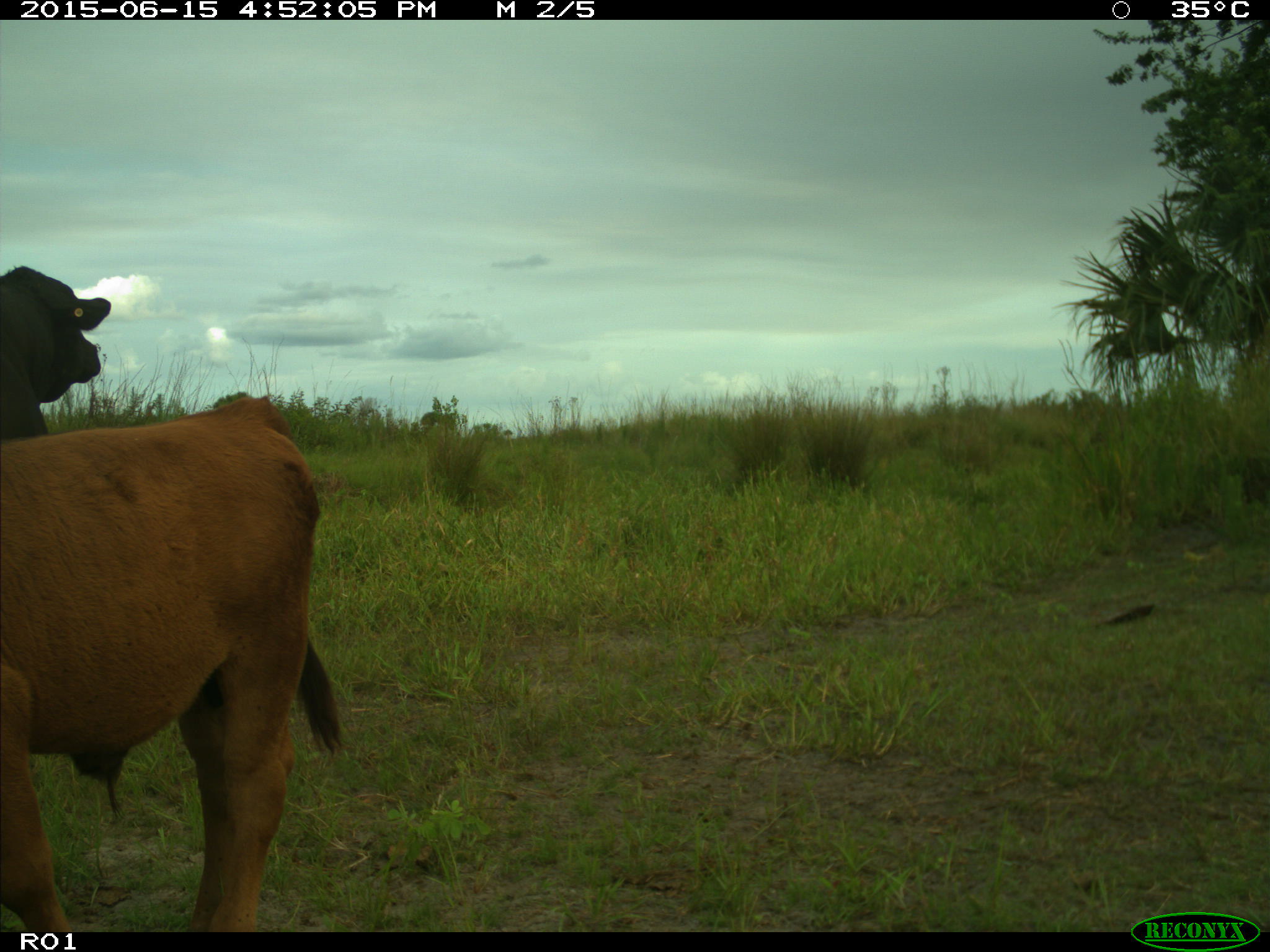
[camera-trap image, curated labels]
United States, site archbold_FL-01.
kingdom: Animalia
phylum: Chordata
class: Mammalia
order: Artiodactyla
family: Bovidae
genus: Bos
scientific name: Bos taurus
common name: domestic cow